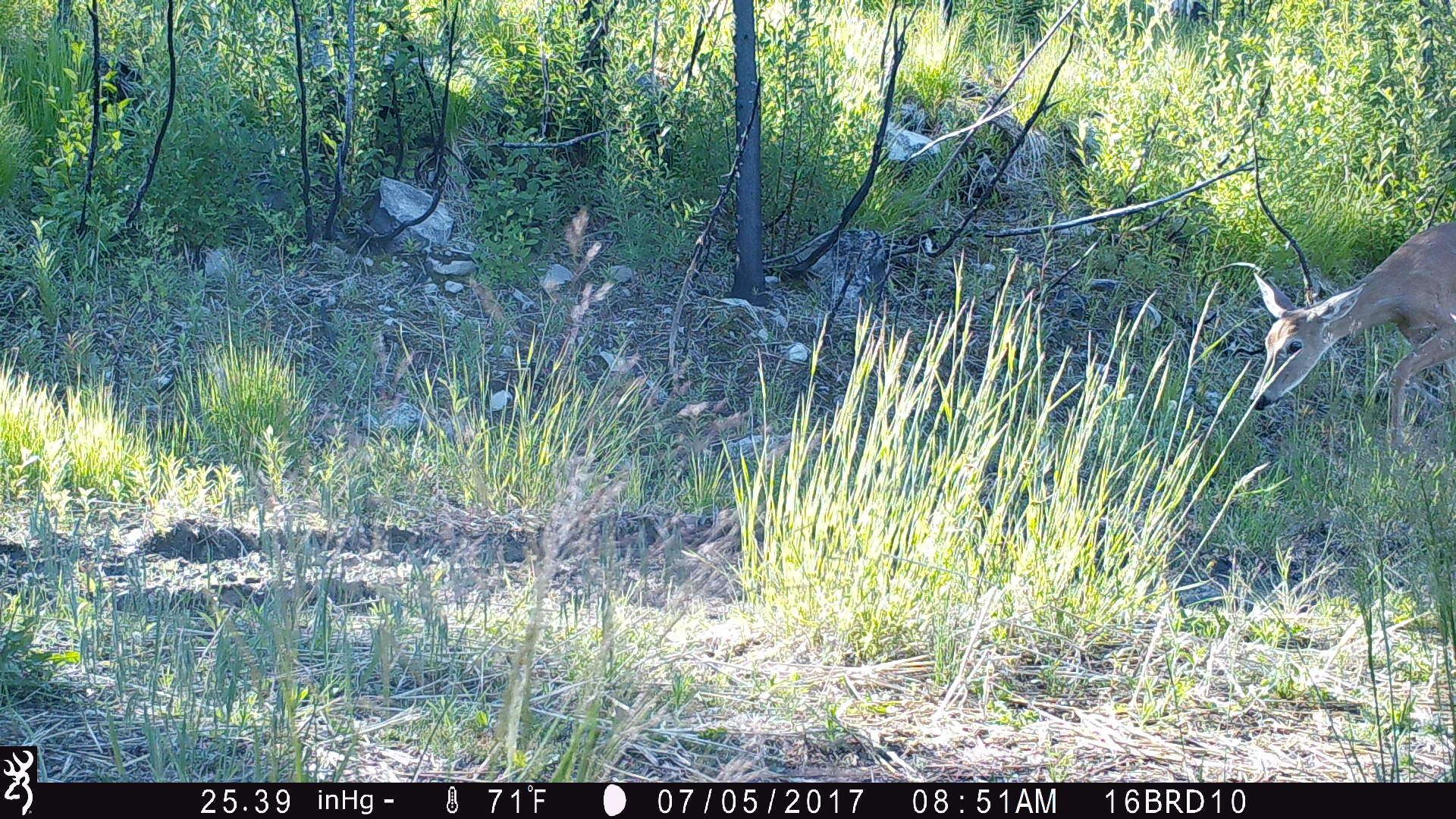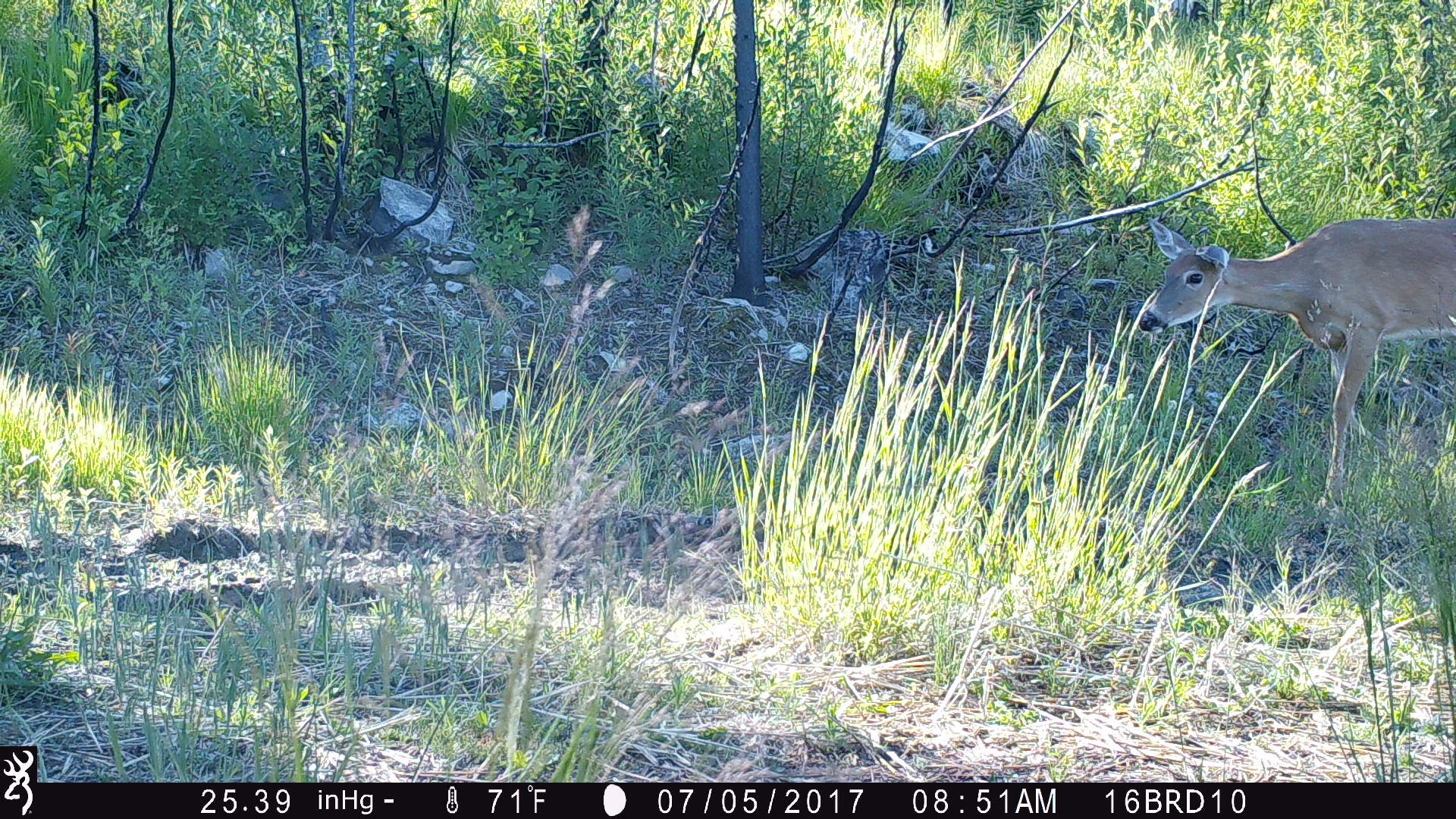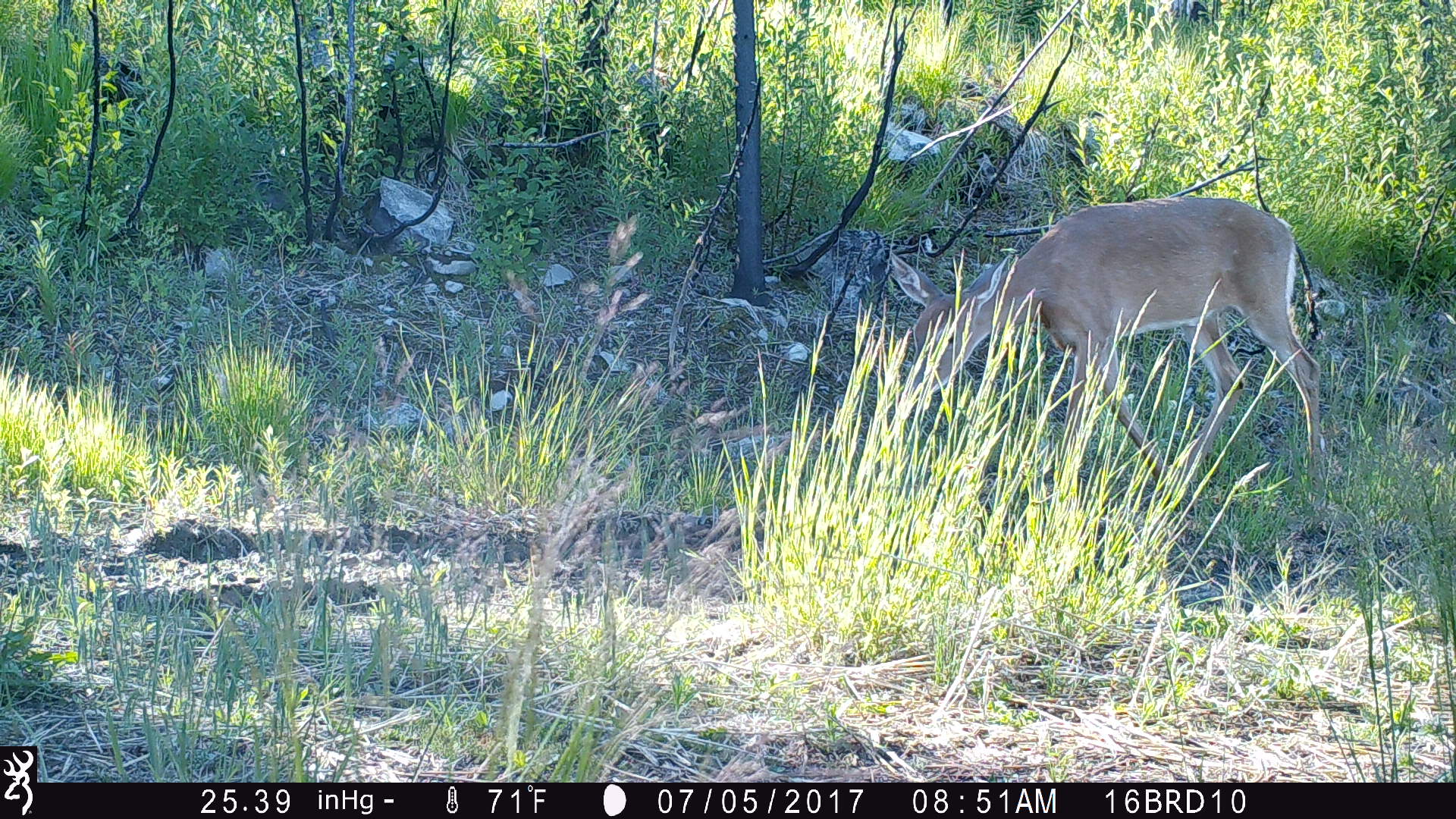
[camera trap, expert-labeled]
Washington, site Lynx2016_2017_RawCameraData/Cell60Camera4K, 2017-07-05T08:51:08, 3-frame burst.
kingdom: Animalia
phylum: Chordata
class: Mammalia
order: Artiodactyla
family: Cervidae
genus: Odocoileus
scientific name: Odocoileus virginianus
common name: white-tailed deer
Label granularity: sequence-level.